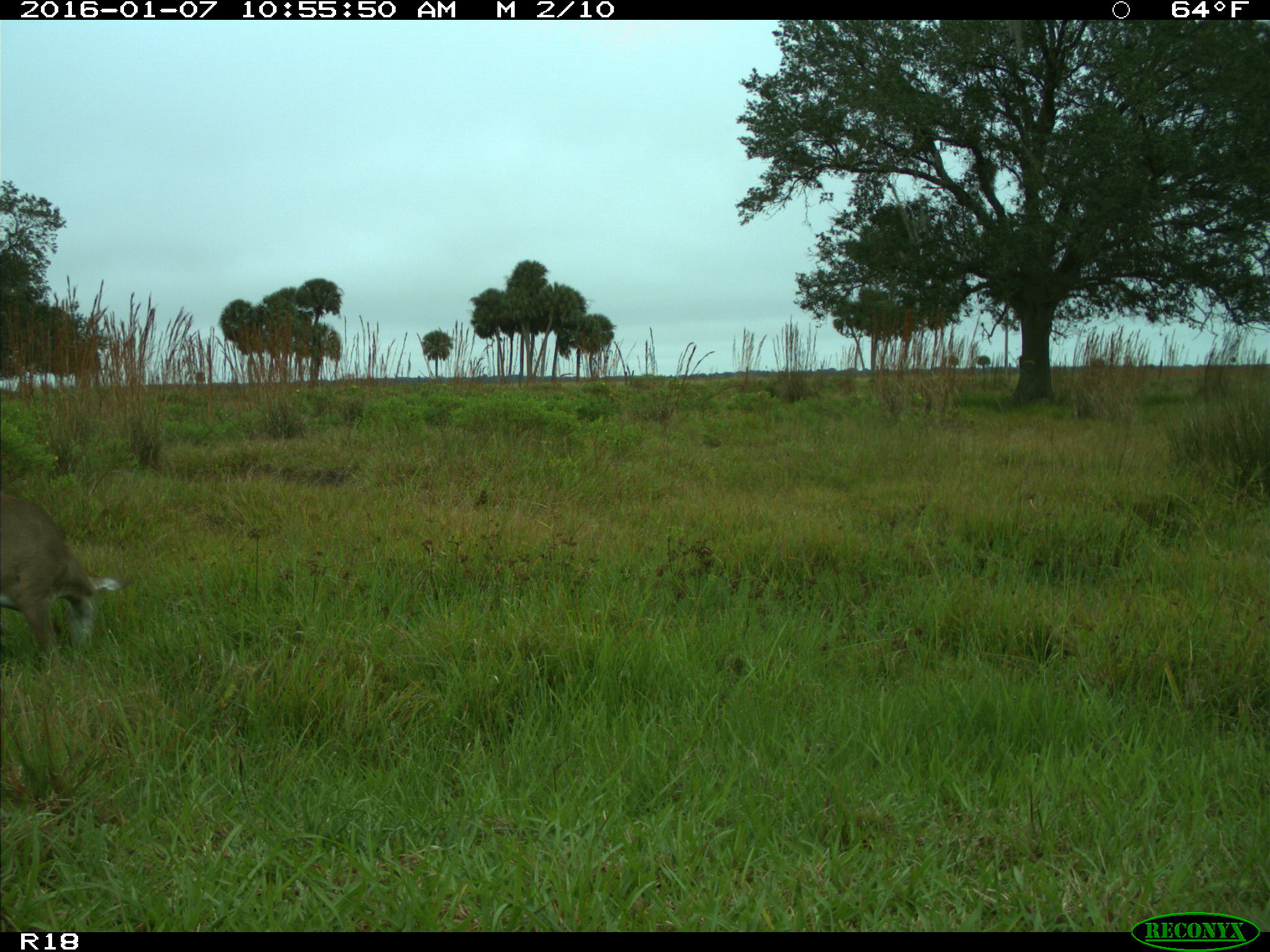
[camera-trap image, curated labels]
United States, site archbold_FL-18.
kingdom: Animalia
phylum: Chordata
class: Mammalia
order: Artiodactyla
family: Cervidae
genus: Odocoileus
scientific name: Odocoileus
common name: deer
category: unidentified deer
Unidentified deer (deer) (Odocoileus).